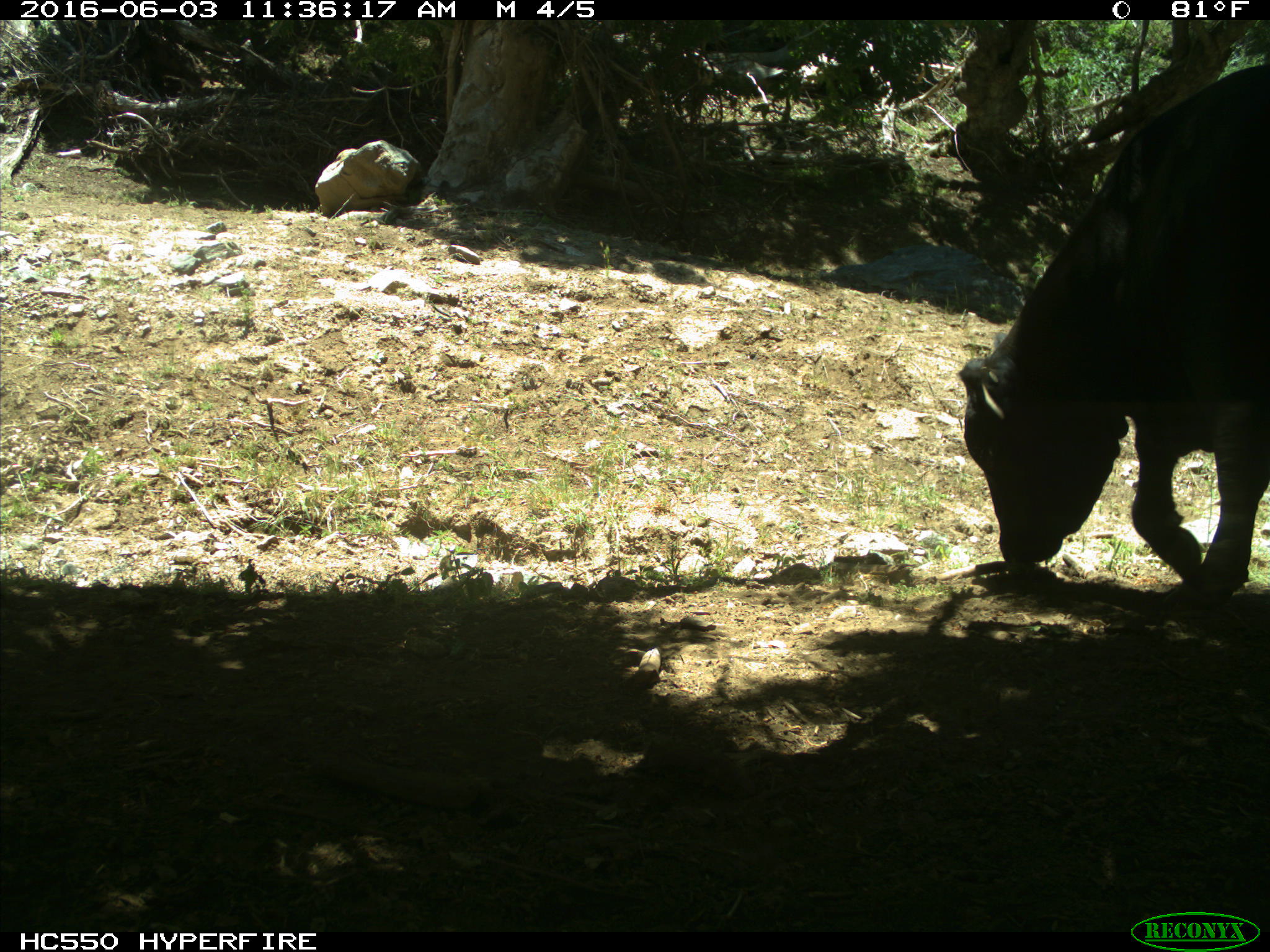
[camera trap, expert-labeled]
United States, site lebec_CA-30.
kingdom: Animalia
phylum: Chordata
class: Mammalia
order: Artiodactyla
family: Bovidae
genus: Bos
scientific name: Bos taurus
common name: domestic cow